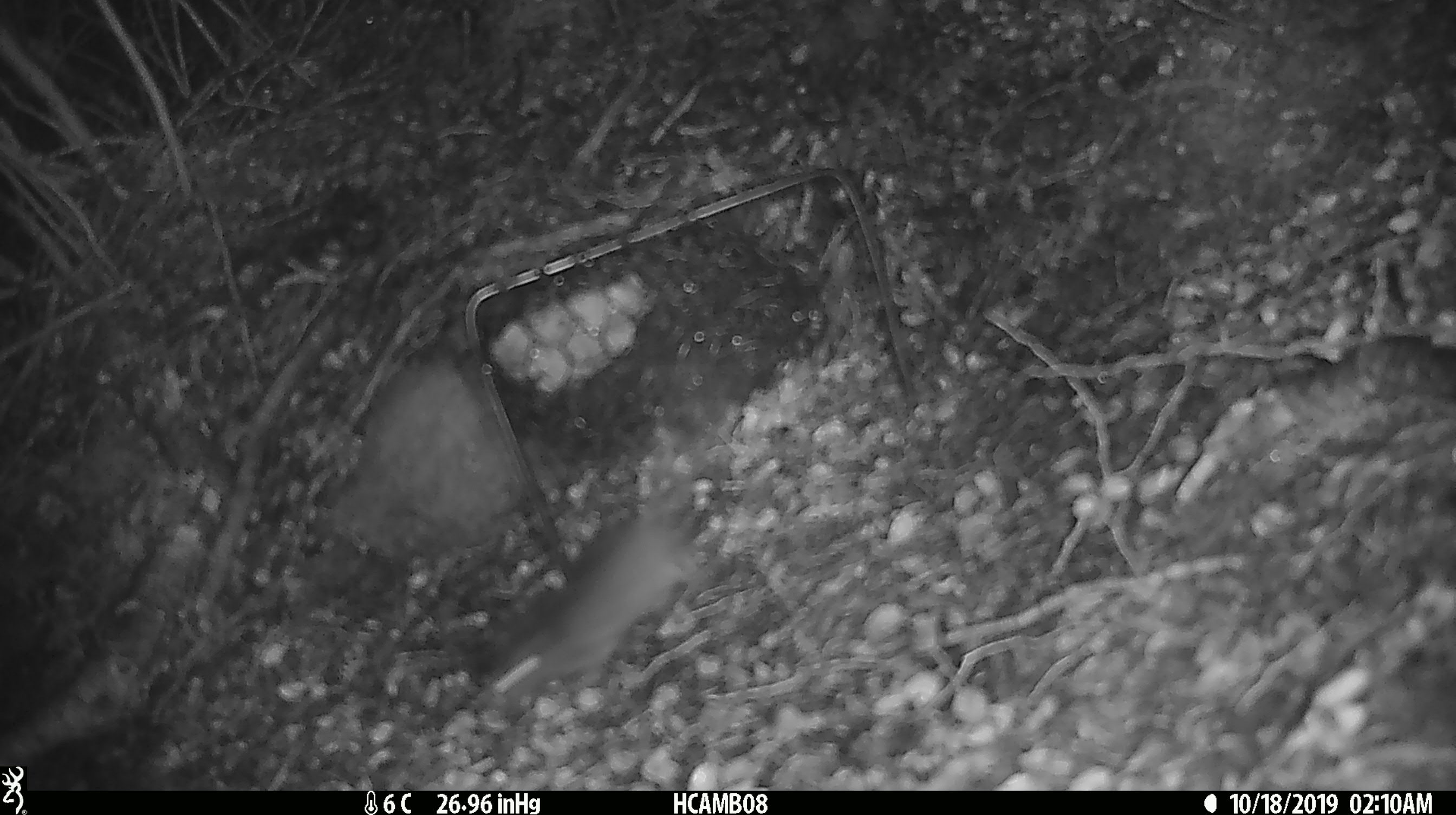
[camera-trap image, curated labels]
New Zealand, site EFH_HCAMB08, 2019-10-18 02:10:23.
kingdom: Animalia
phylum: Chordata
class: Mammalia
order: Rodentia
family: Muridae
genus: Mus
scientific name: Mus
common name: mouse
Mouse (Mus).